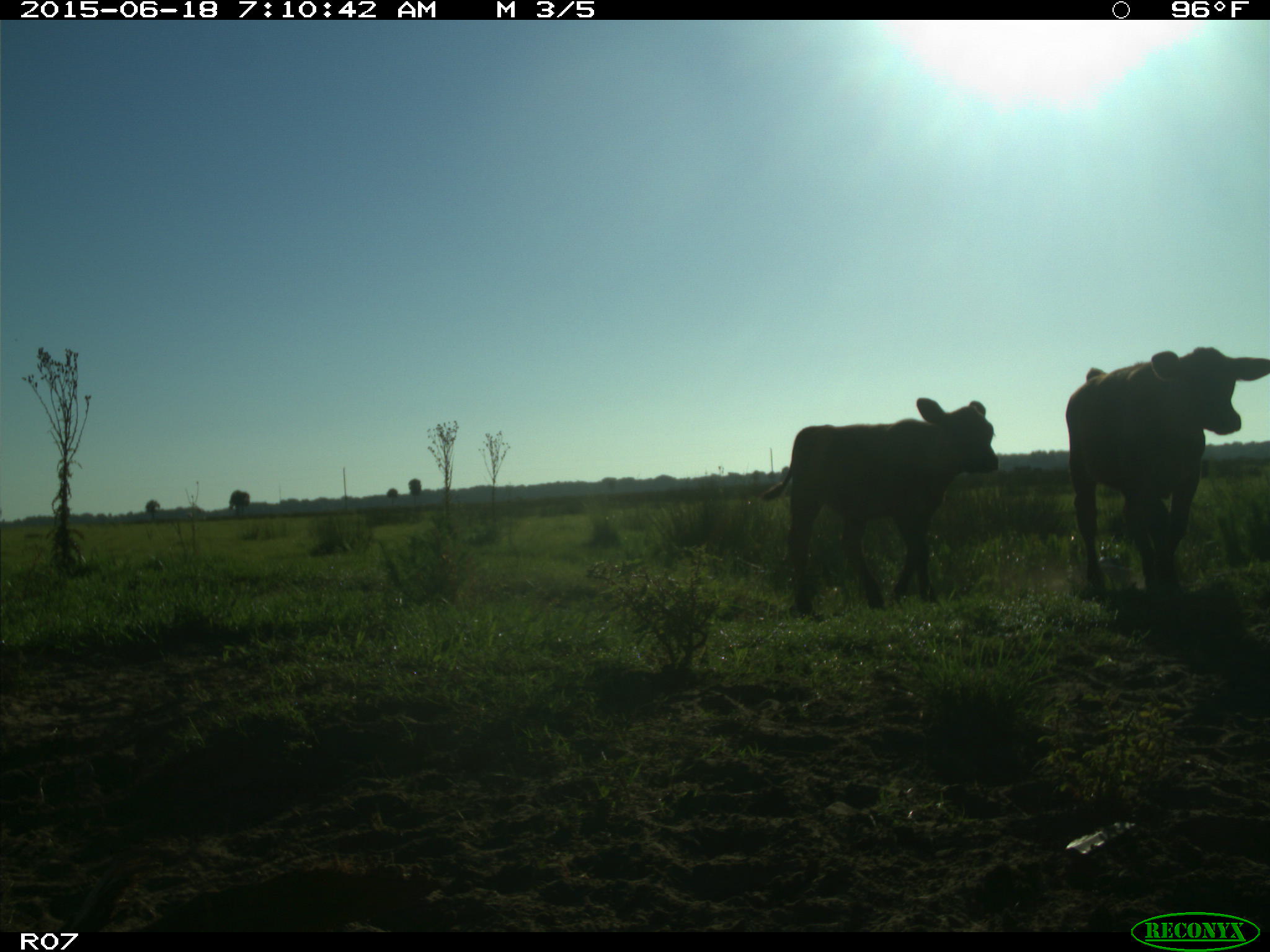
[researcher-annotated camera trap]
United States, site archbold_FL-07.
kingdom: Animalia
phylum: Chordata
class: Mammalia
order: Artiodactyla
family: Bovidae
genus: Bos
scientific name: Bos taurus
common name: domestic cow